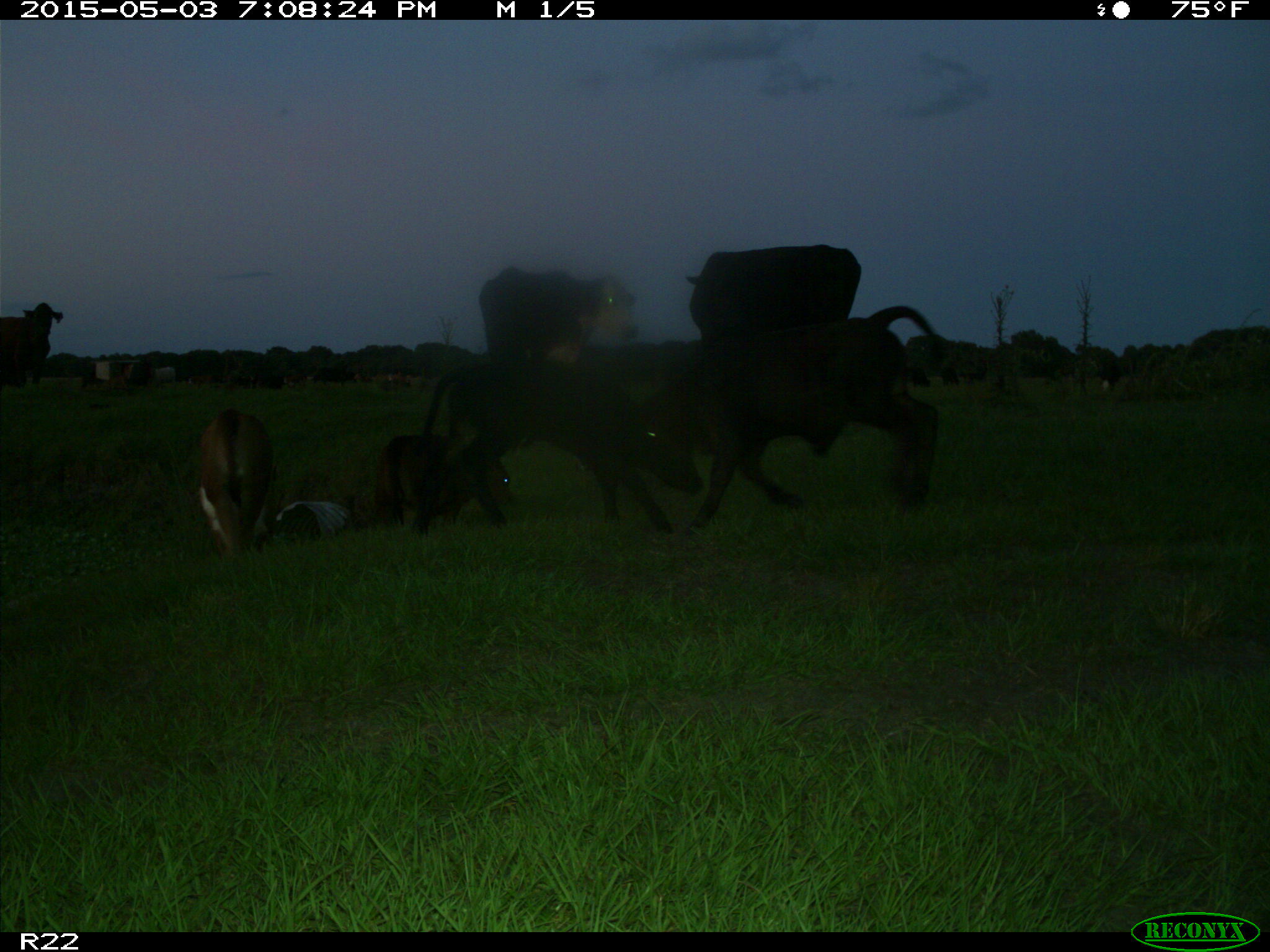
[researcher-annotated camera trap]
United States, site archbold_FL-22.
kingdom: Animalia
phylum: Chordata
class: Mammalia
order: Artiodactyla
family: Bovidae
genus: Bos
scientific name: Bos taurus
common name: domestic cow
Bos taurus (domestic cow).